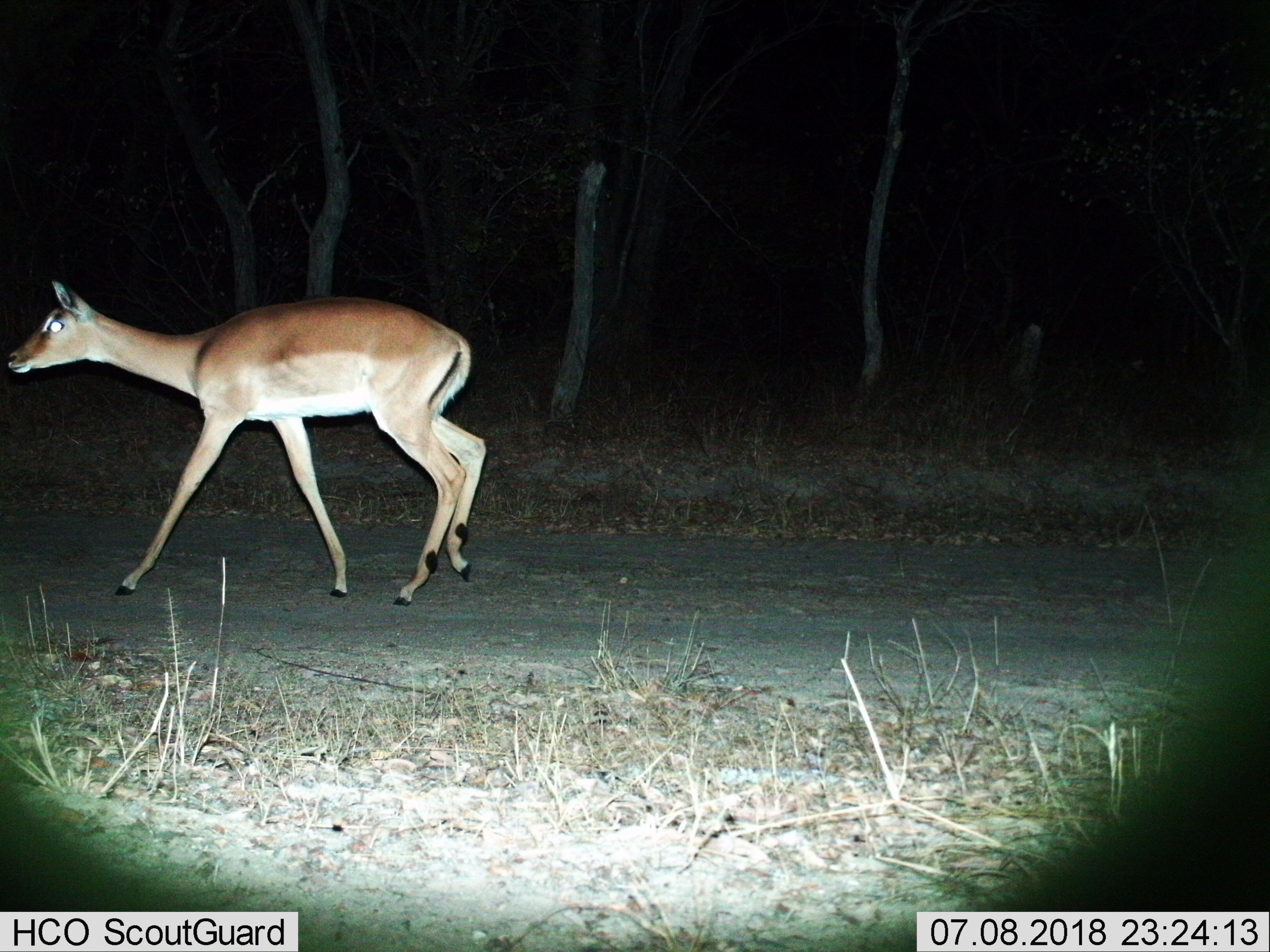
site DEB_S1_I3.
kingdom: Animalia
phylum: Chordata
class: Mammalia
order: Artiodactyla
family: Bovidae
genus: Aepyceros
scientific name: Aepyceros melampus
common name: impala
Impala (Aepyceros melampus), count 1. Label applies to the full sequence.